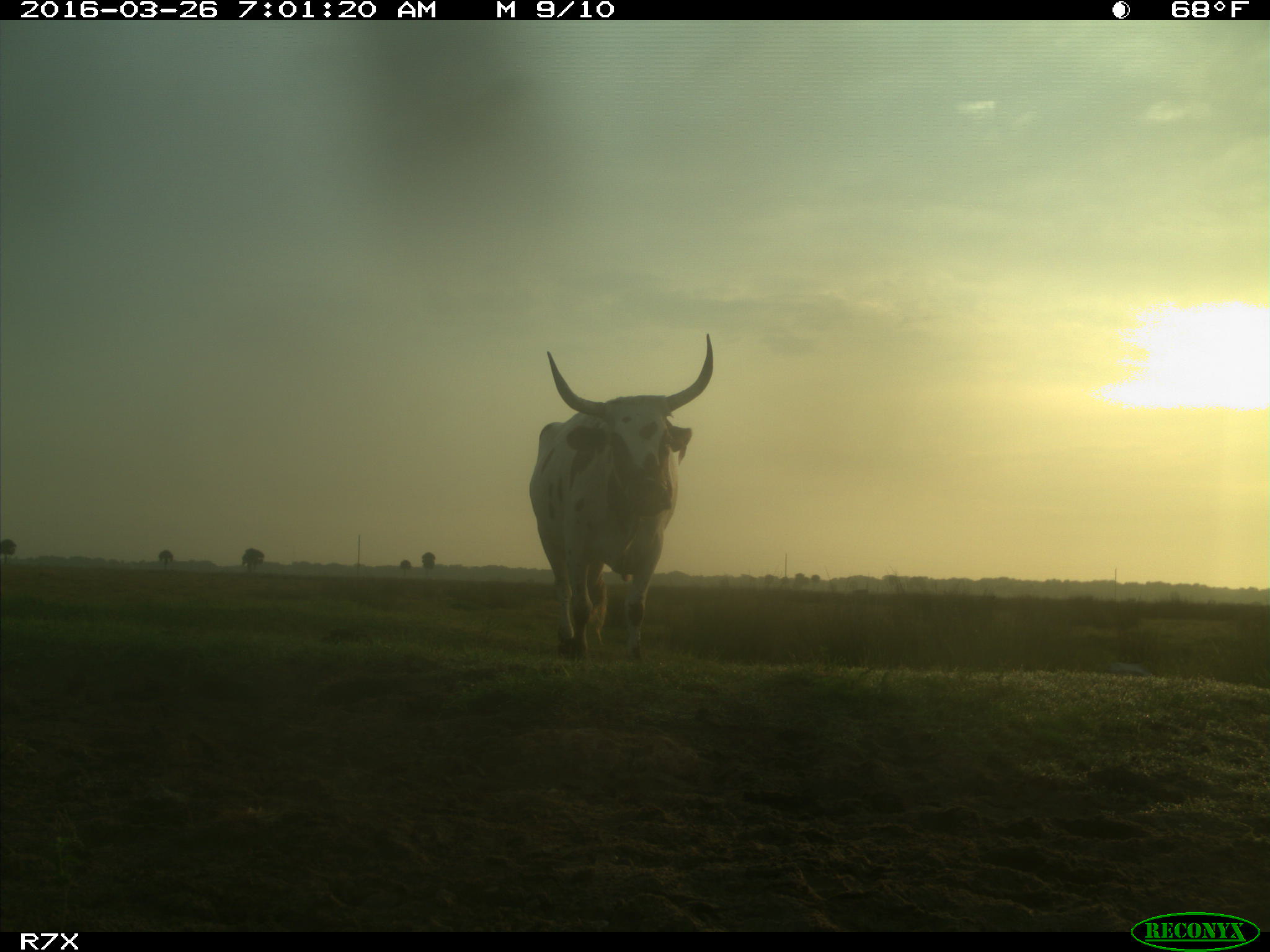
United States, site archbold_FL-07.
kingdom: Animalia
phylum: Chordata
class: Mammalia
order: Artiodactyla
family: Bovidae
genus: Bos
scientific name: Bos taurus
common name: domestic cow